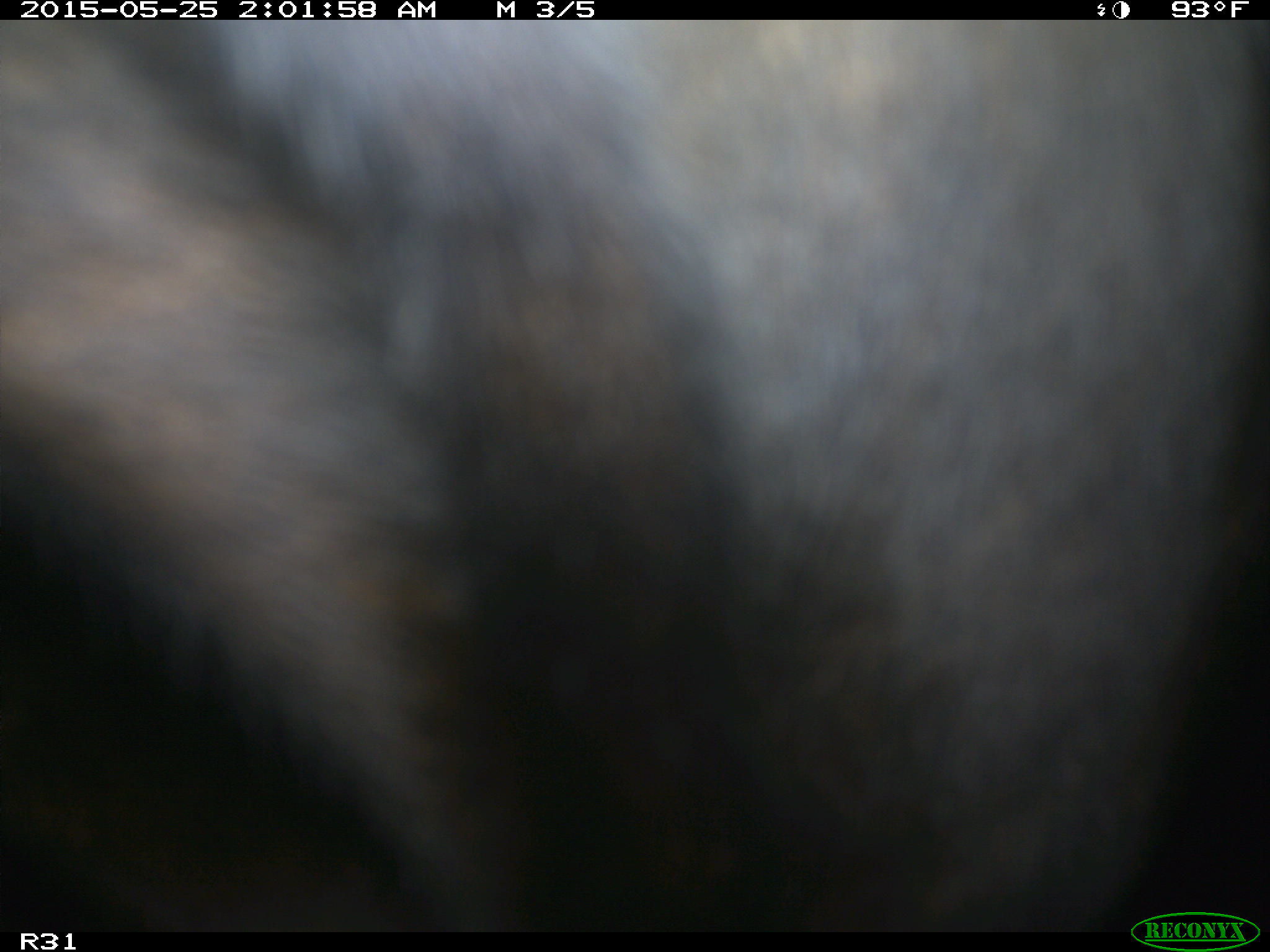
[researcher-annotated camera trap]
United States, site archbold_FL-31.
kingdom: Animalia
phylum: Chordata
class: Mammalia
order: Artiodactyla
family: Bovidae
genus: Bos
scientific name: Bos taurus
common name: domestic cow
Bos taurus (domestic cow).